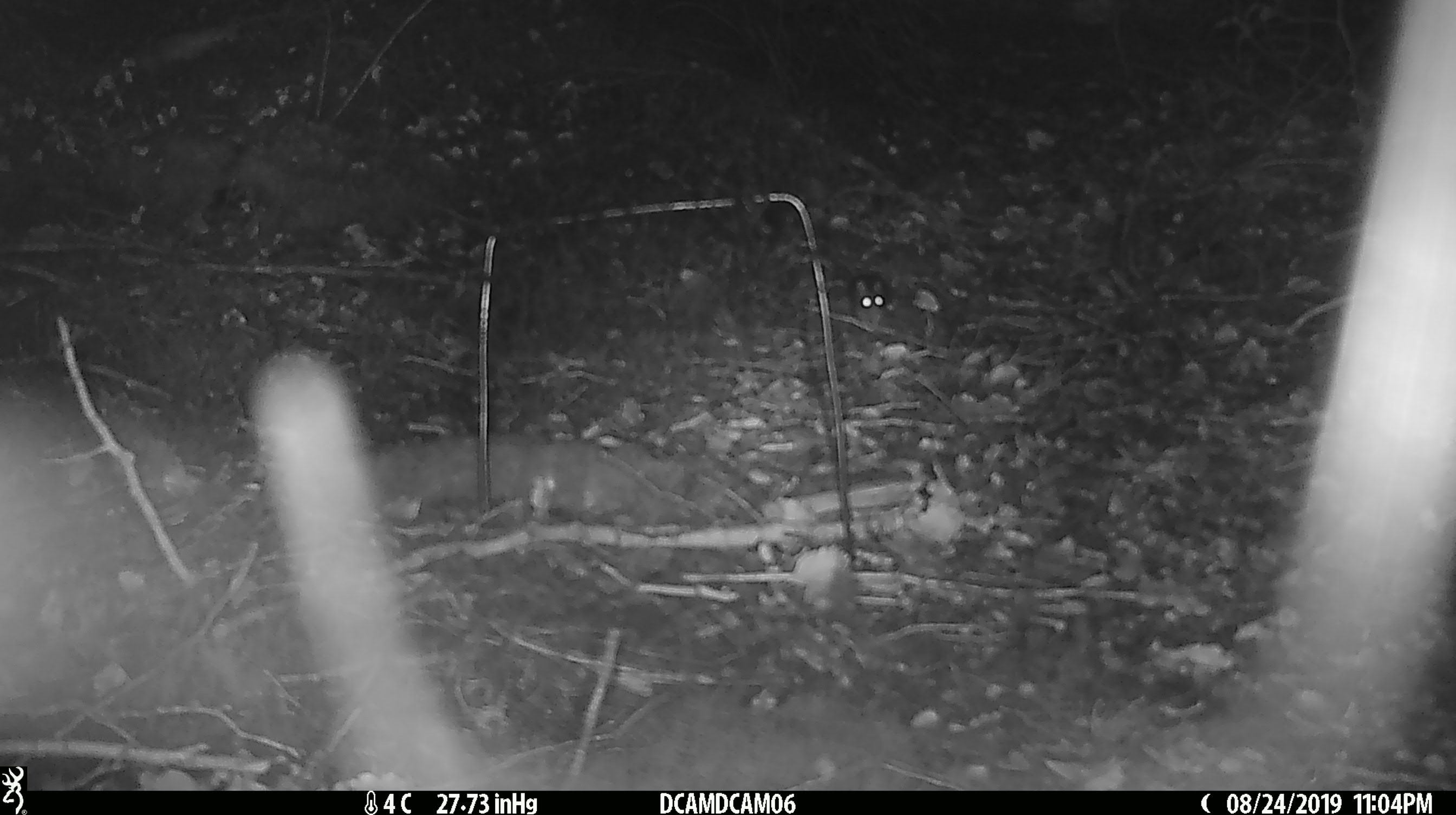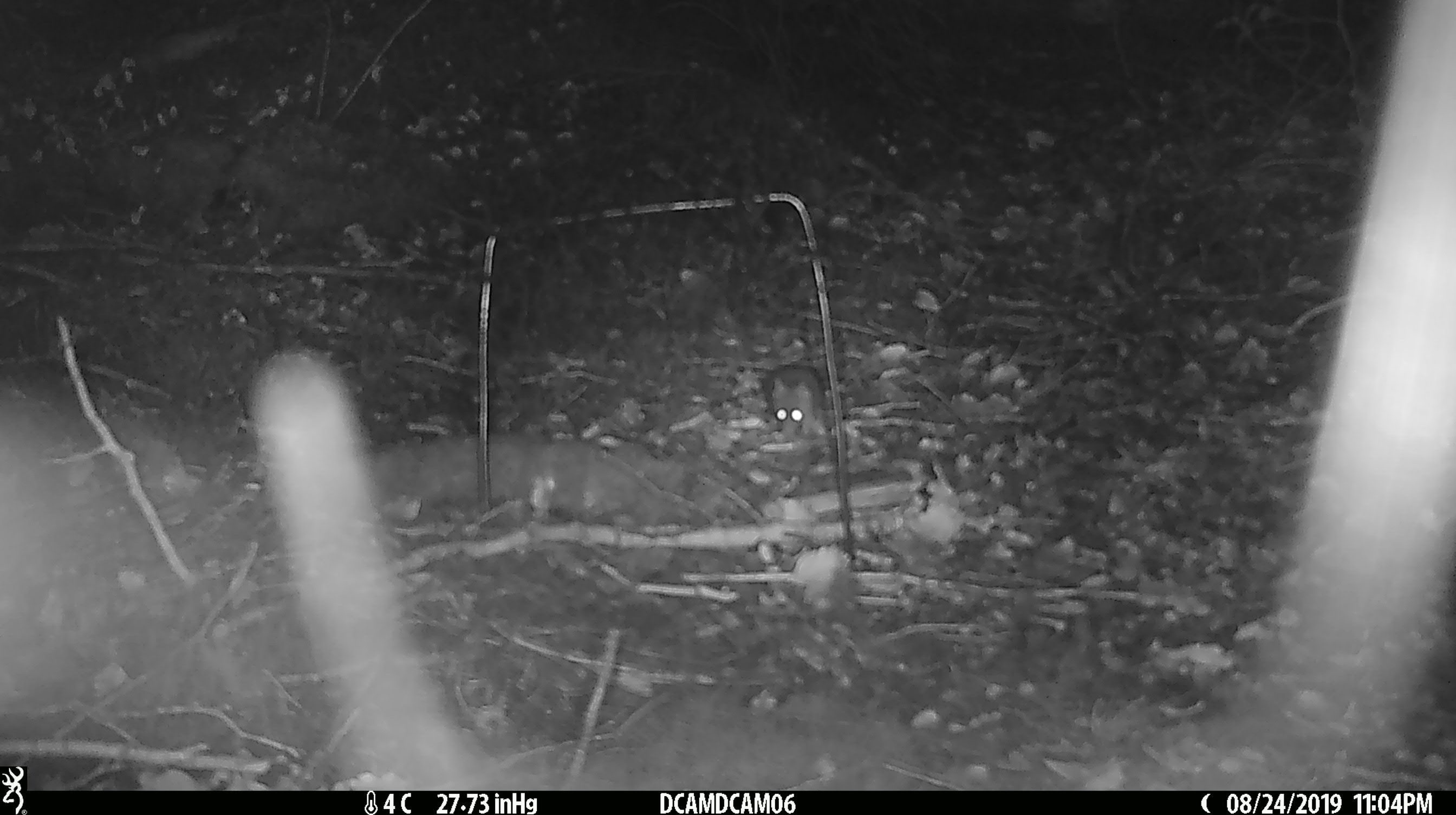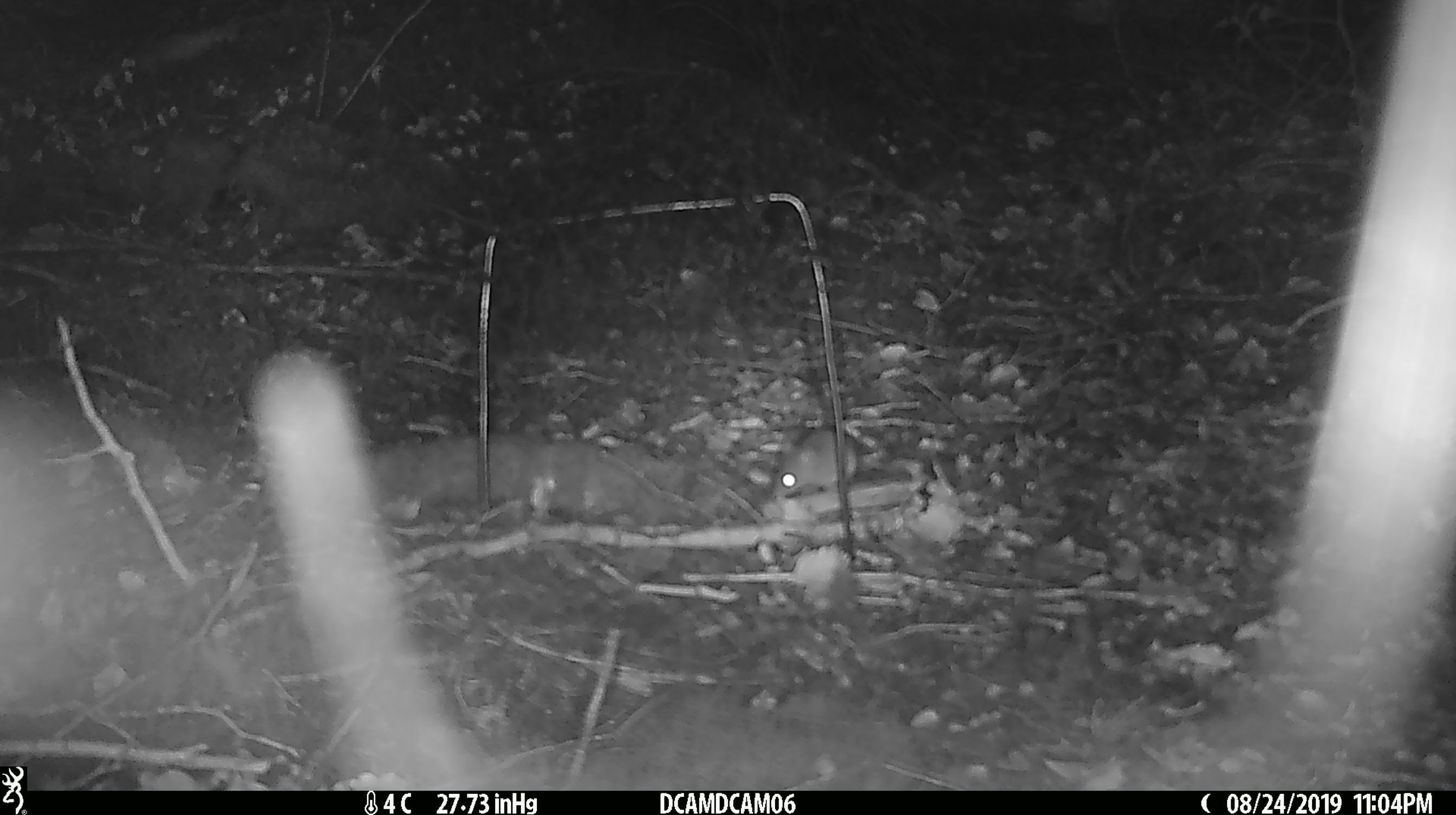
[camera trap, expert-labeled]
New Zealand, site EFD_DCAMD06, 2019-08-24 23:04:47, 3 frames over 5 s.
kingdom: Animalia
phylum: Chordata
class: Mammalia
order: Rodentia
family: Muridae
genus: Mus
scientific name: Mus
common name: mouse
Mouse (Mus).